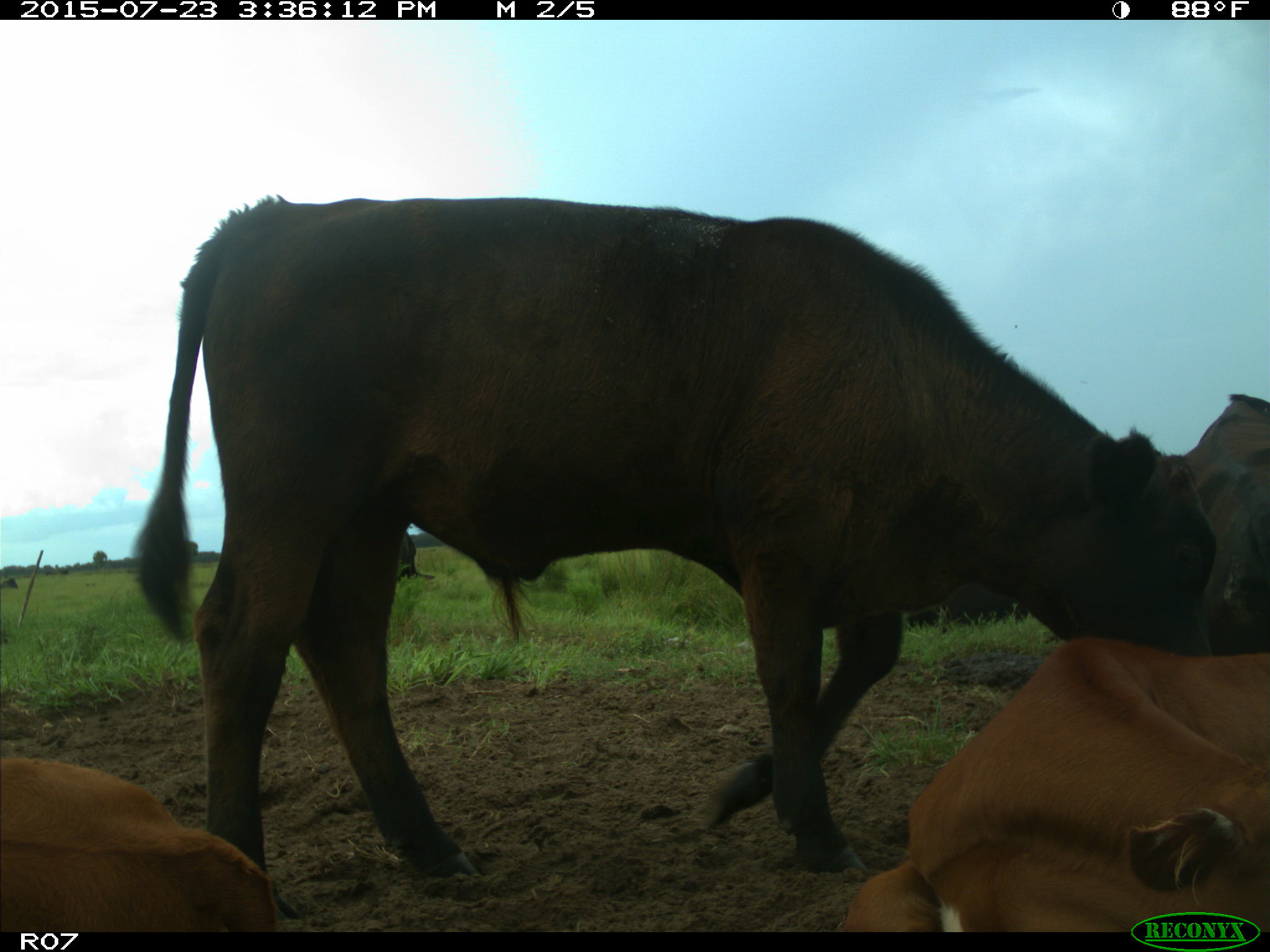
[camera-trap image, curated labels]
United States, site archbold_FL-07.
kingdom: Animalia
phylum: Chordata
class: Mammalia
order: Artiodactyla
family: Bovidae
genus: Bos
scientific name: Bos taurus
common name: domestic cow